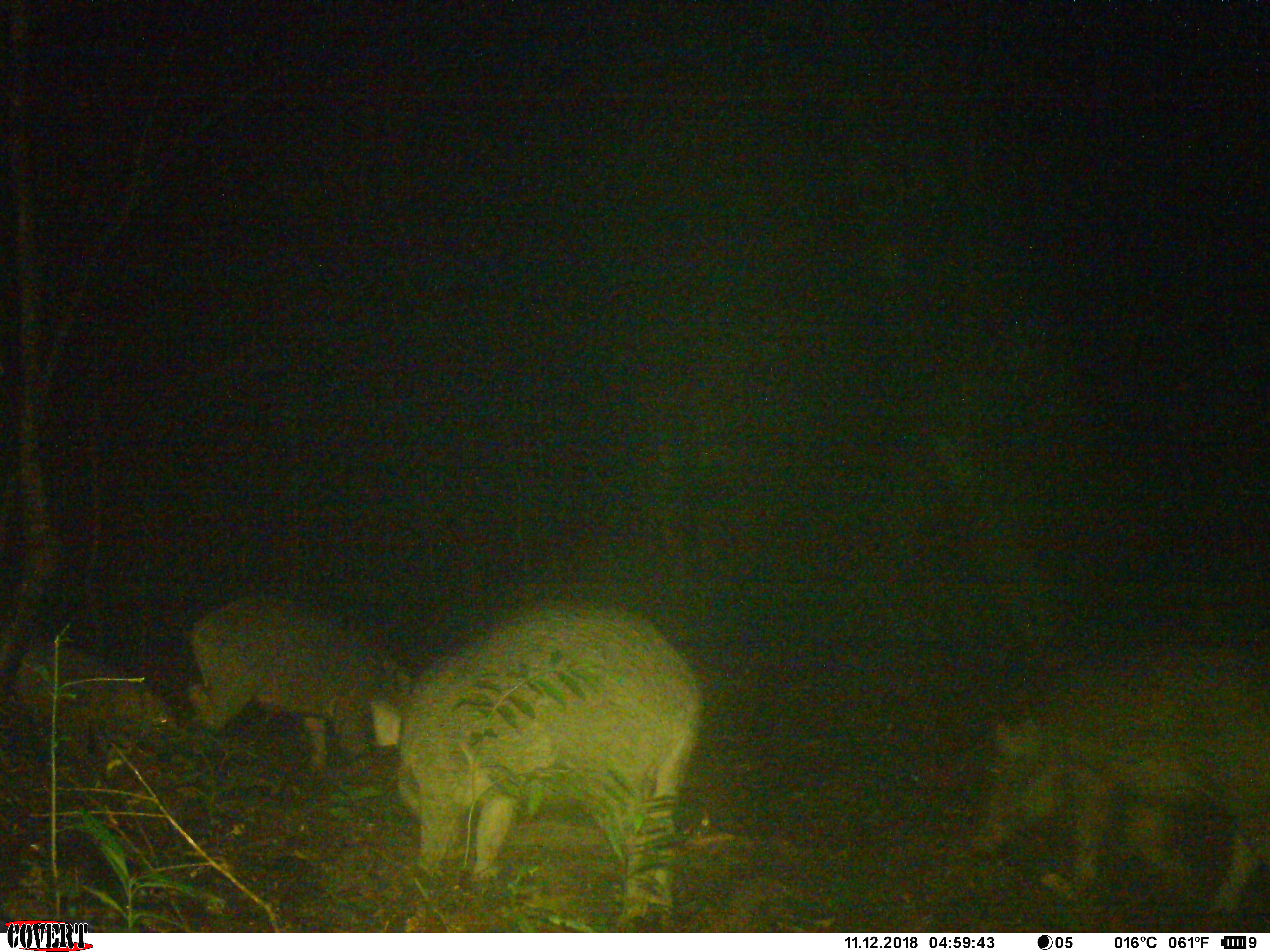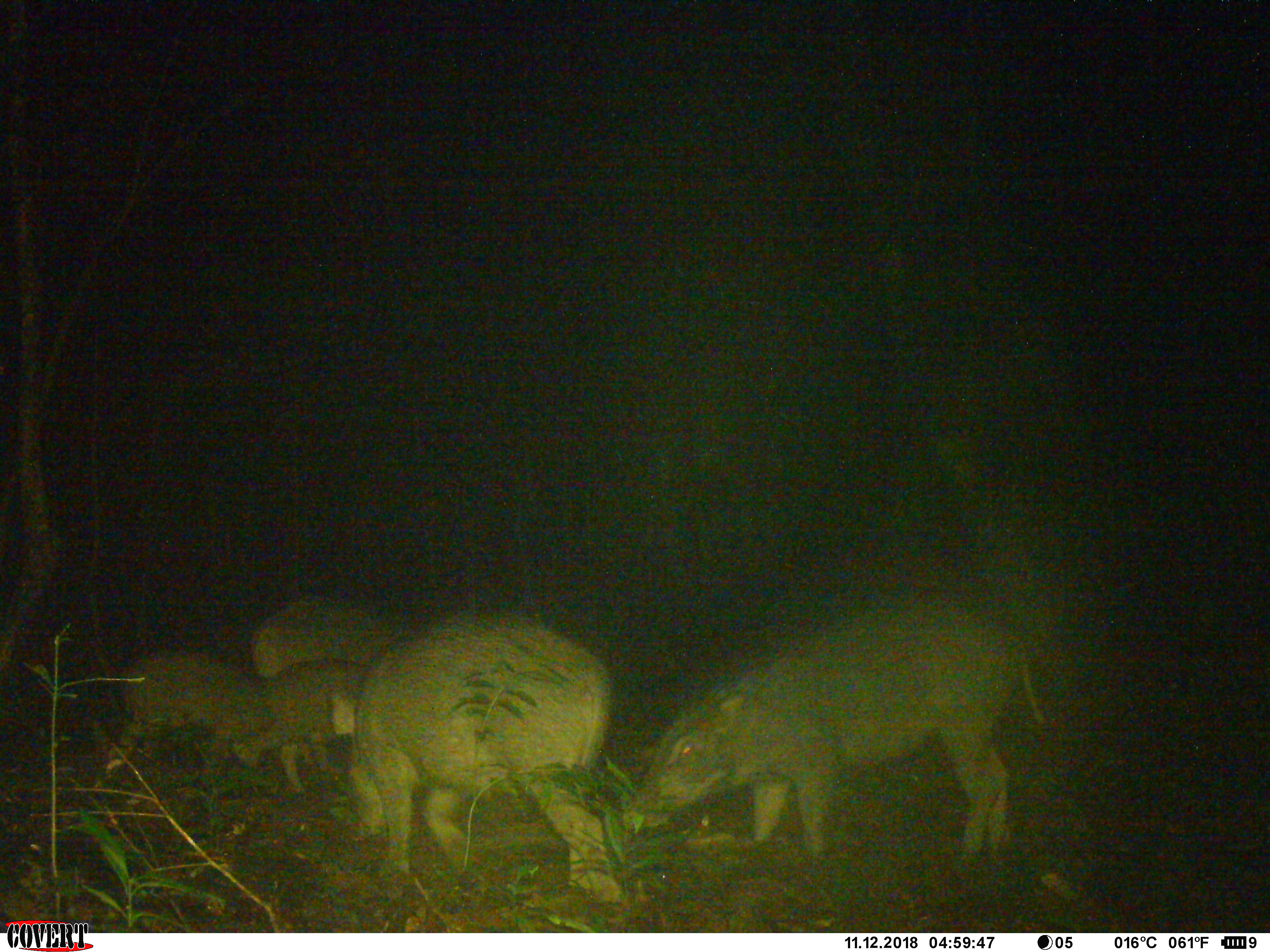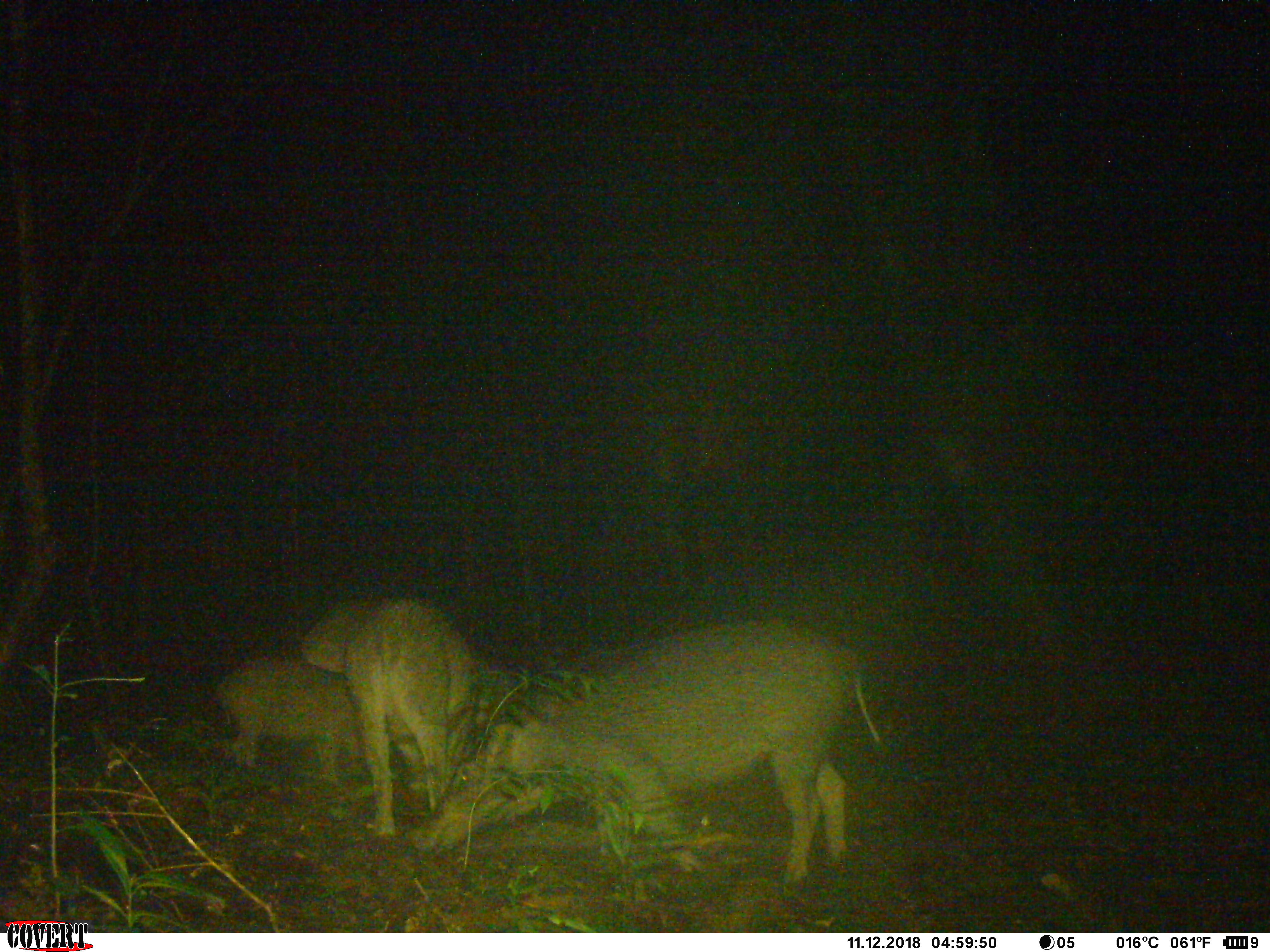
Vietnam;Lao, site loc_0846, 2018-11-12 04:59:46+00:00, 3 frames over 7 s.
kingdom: Animalia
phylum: Chordata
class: Mammalia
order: Artiodactyla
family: Suidae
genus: Sus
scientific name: Sus scrofa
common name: eurasian wild pig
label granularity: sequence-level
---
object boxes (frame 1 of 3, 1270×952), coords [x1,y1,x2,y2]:
eurasian wild pig: [369,601,703,920]; [972,642,1270,915]; [188,597,400,772]; [13,641,182,739]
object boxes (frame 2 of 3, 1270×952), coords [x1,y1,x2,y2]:
eurasian wild pig: [621,581,1044,857]; [348,607,622,903]; [251,594,393,793]; [214,657,370,767]; [119,647,264,757]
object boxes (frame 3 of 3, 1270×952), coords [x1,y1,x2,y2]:
eurasian wild pig: [501,614,905,896]; [344,595,479,837]; [215,652,363,784]; [408,749,573,856]; [300,596,386,674]